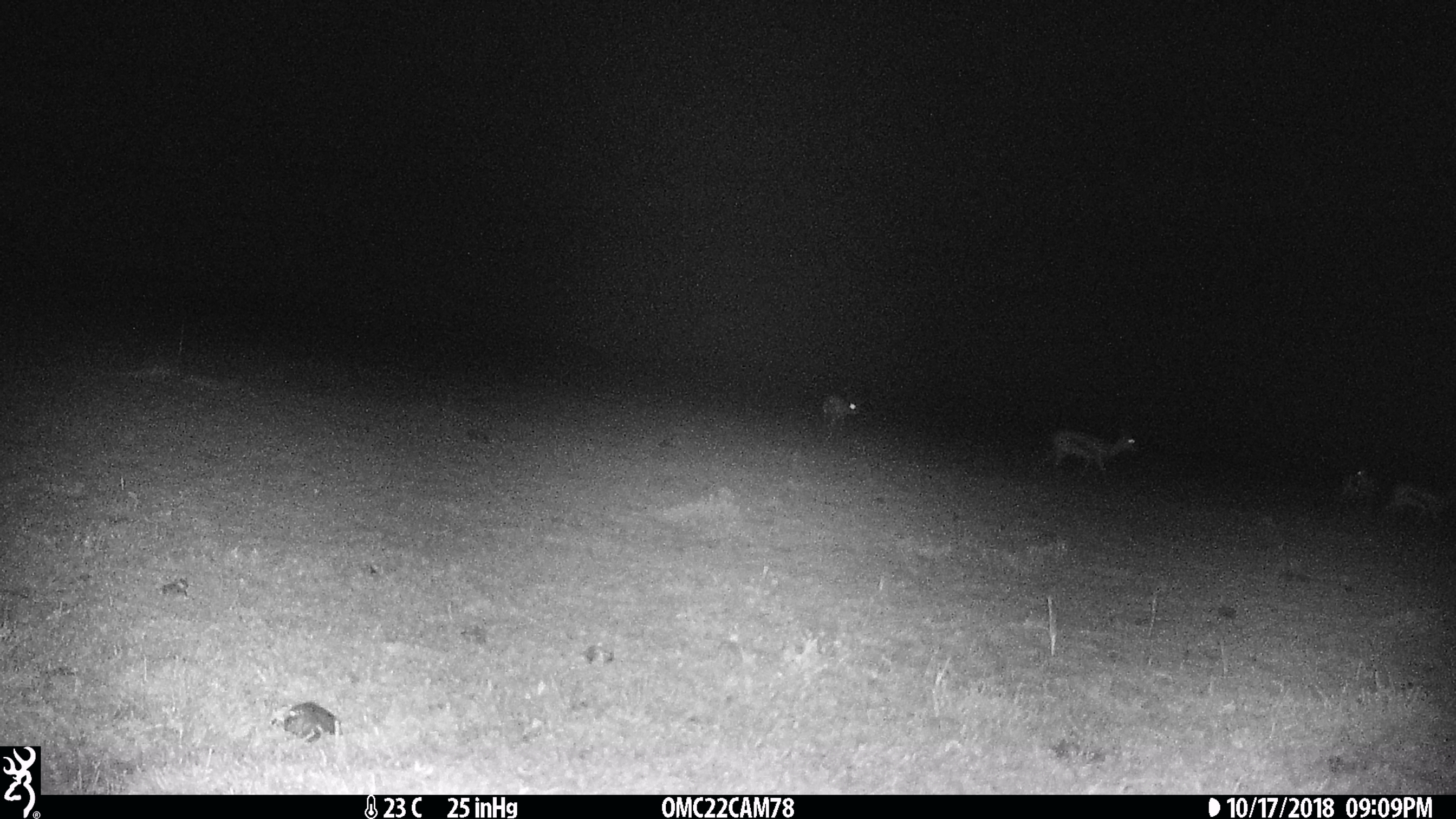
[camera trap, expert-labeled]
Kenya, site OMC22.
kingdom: Animalia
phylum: Chordata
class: Mammalia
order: Artiodactyla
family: Bovidae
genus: Eudorcas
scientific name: Eudorcas thomsonii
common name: thomon's gazelle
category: gazelle thomsons